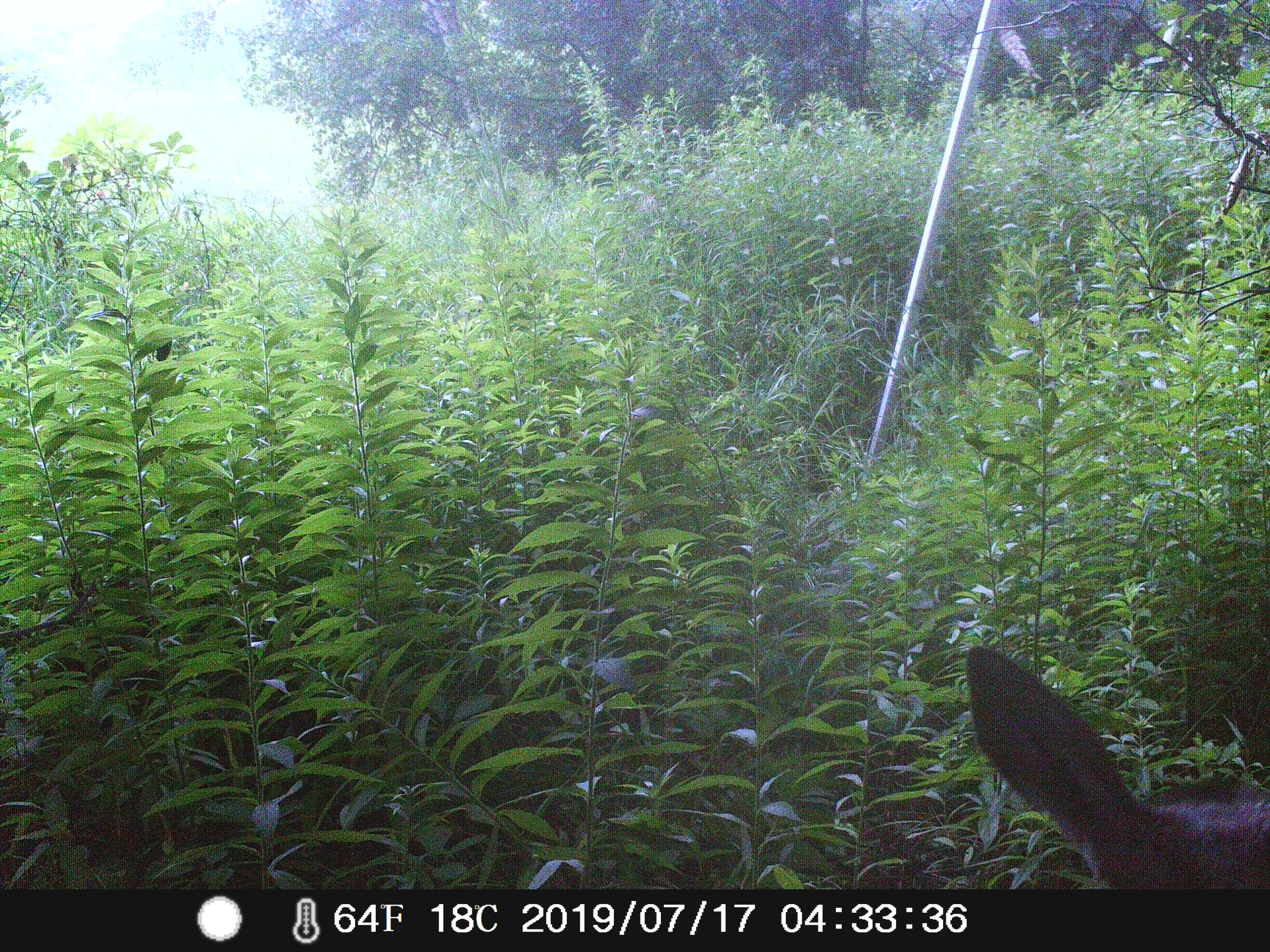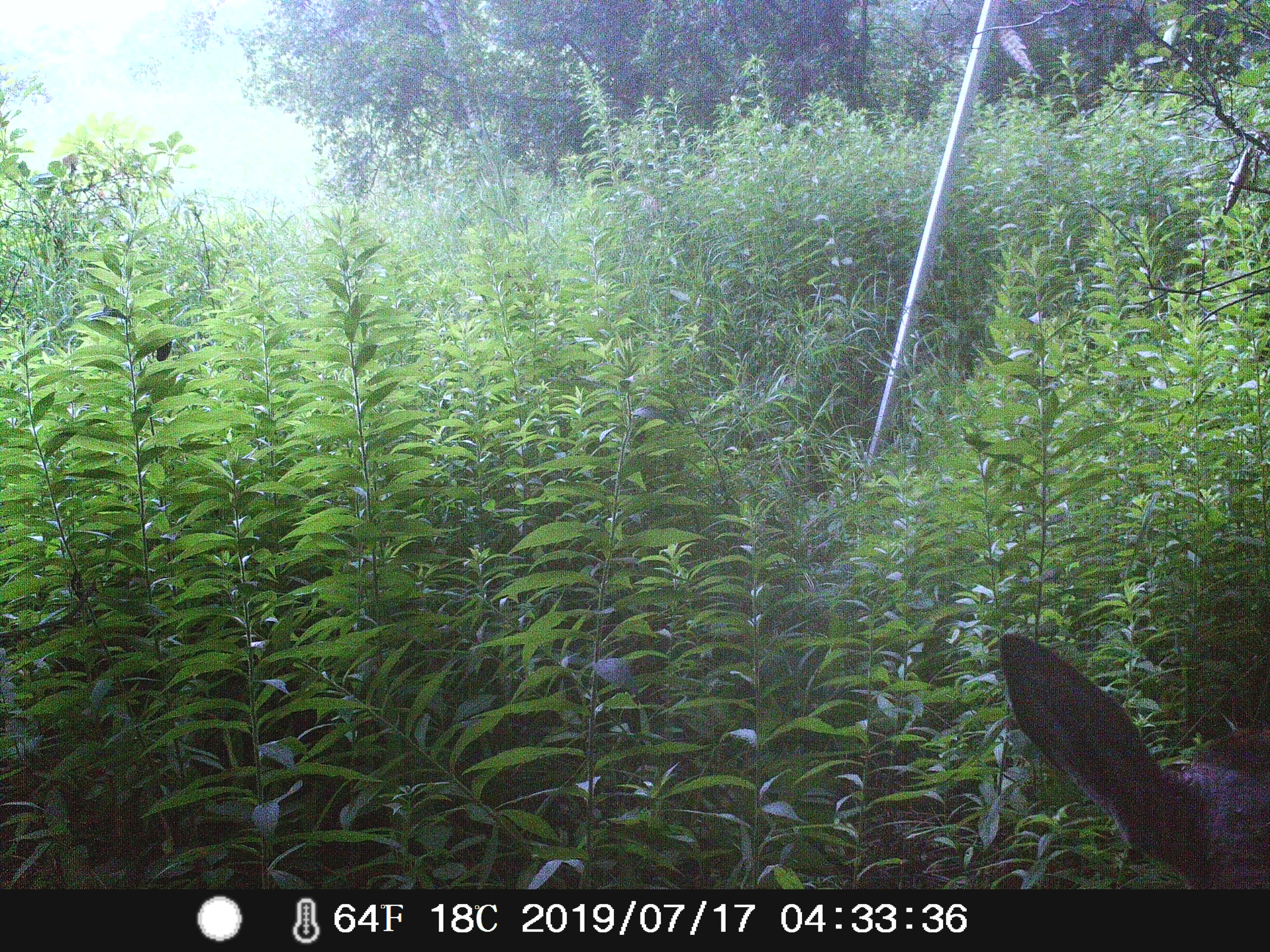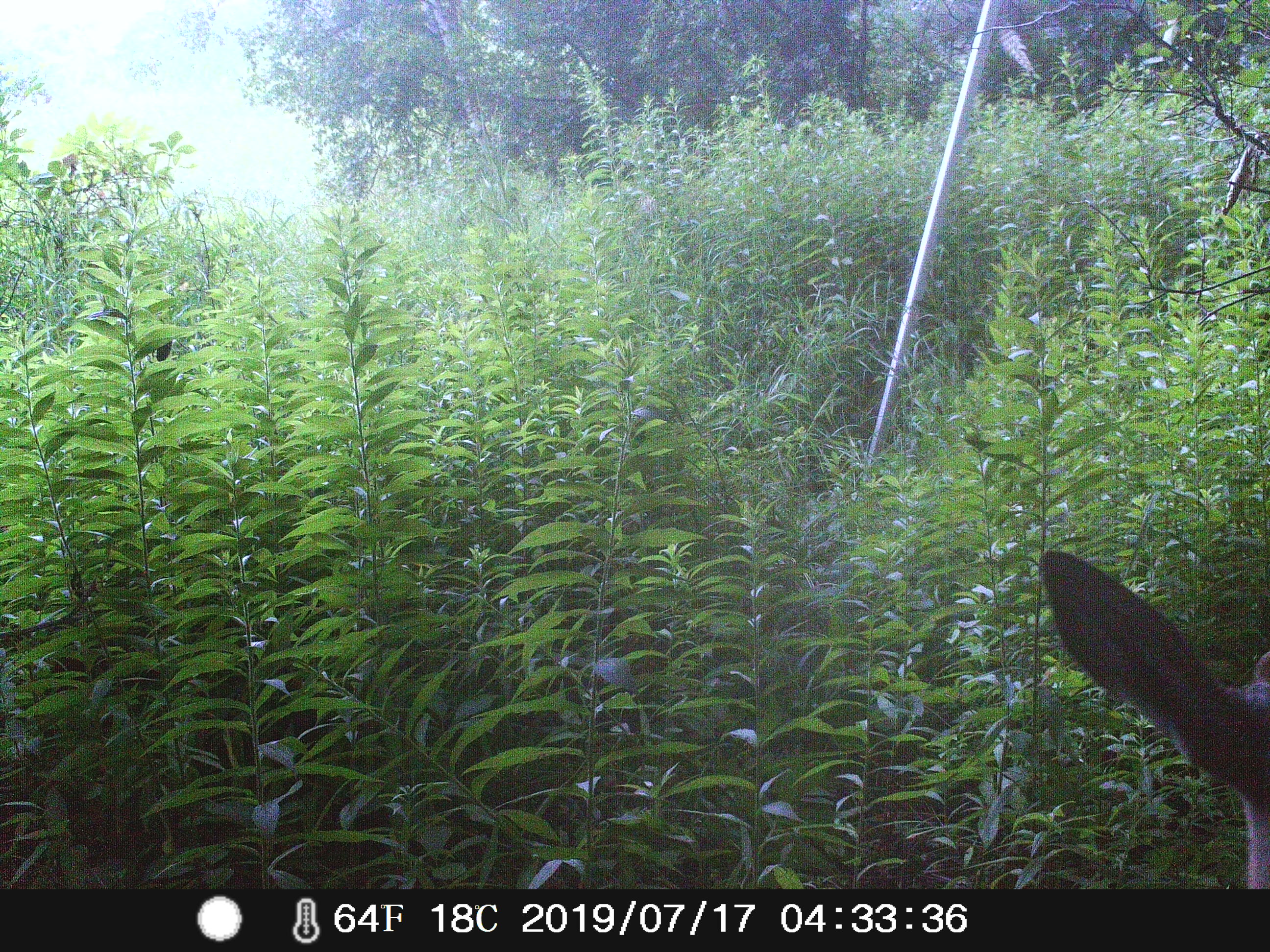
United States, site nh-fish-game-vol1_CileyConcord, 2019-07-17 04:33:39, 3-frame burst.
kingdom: Animalia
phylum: Chordata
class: Mammalia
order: Artiodactyla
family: Cervidae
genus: Odocoileus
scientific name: Odocoileus virginianus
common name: white-tailed deer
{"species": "white-tailed deer (Odocoileus virginianus)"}